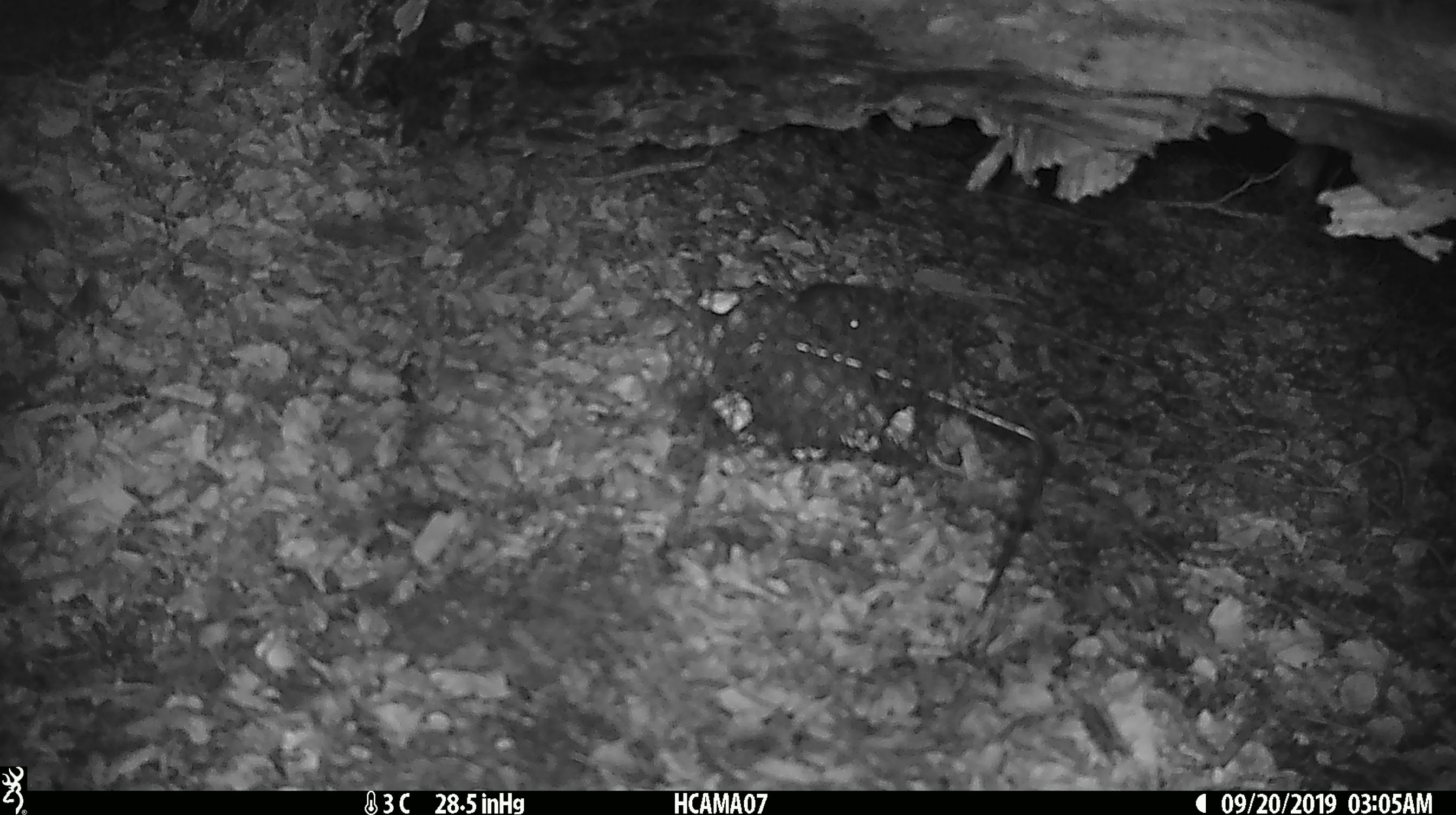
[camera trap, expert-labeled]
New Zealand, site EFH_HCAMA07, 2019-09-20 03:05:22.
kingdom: Animalia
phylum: Chordata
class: Mammalia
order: Rodentia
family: Muridae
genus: Mus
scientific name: Mus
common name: mouse